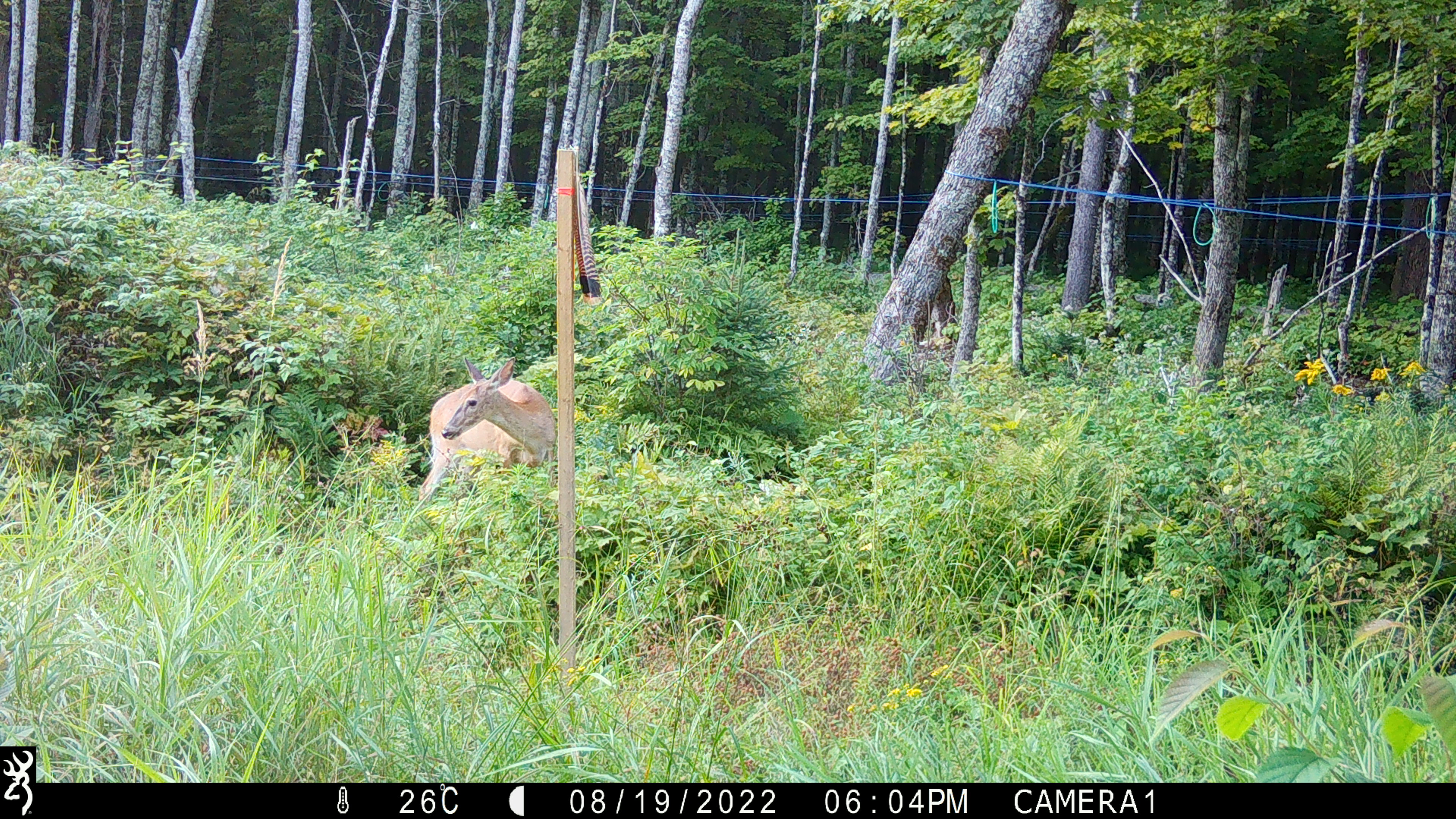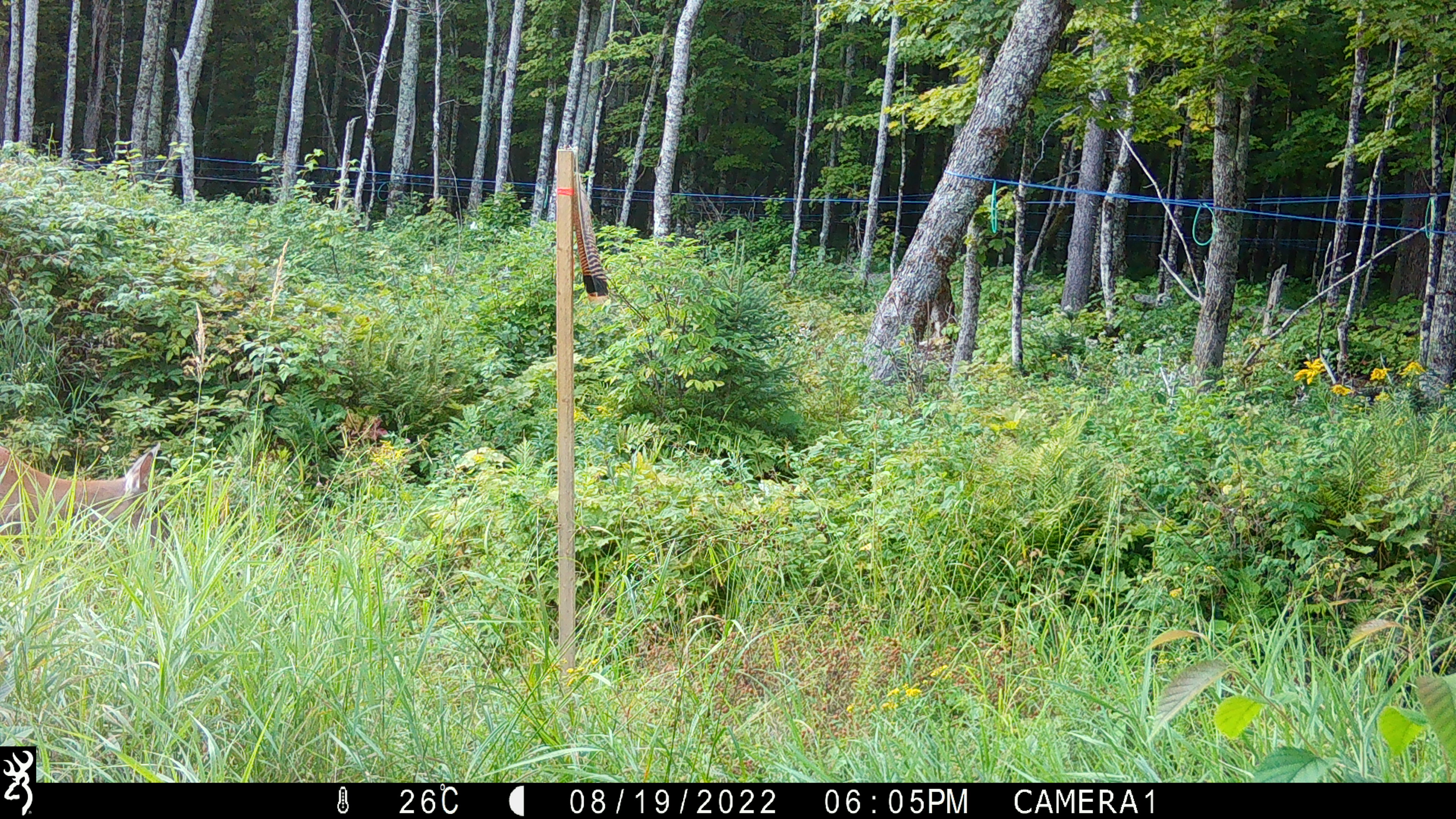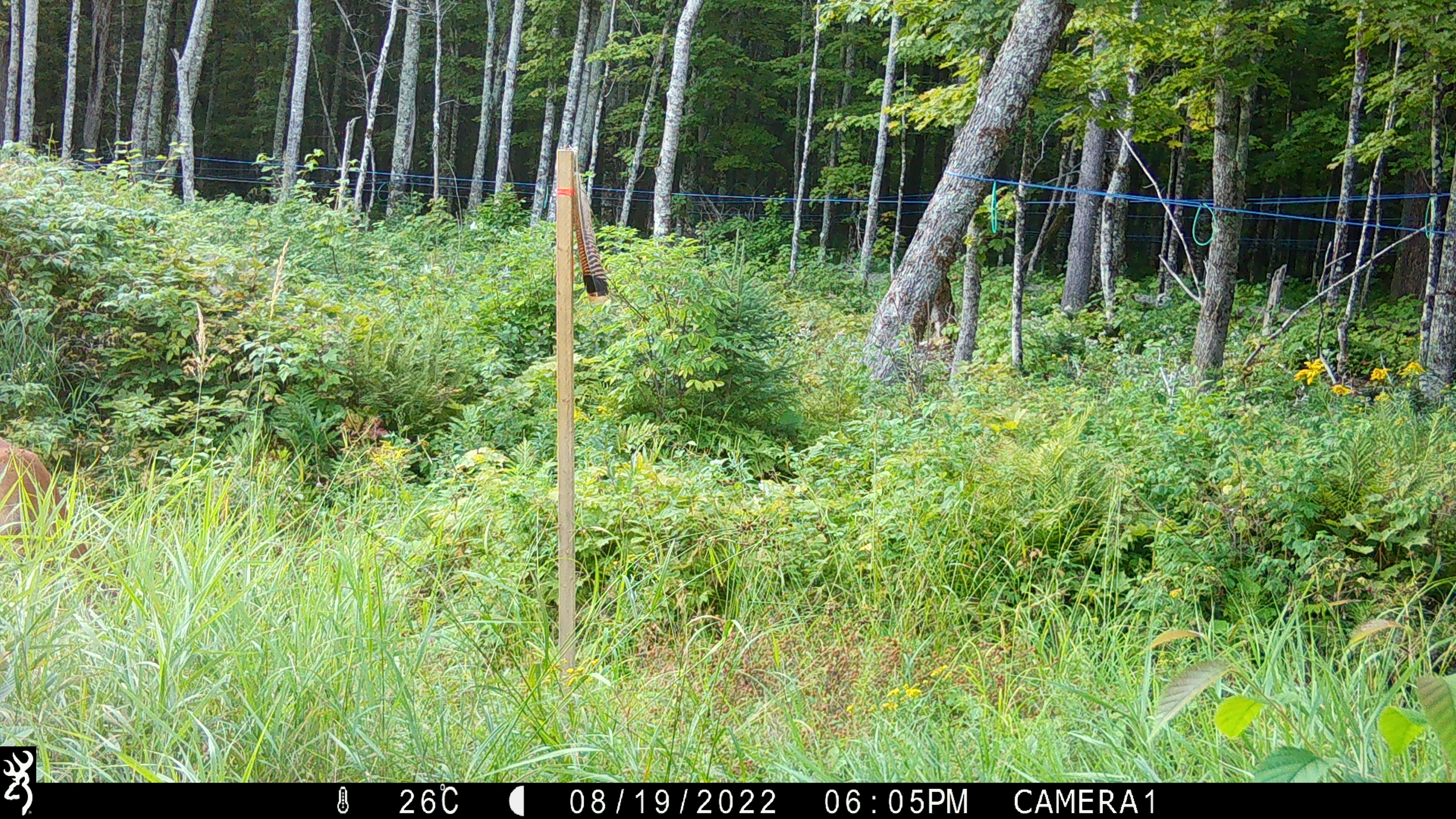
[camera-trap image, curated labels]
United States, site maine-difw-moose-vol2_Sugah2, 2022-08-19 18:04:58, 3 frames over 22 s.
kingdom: Animalia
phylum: Chordata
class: Mammalia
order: Artiodactyla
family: Cervidae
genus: Odocoileus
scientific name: Odocoileus virginianus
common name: white-tailed deer